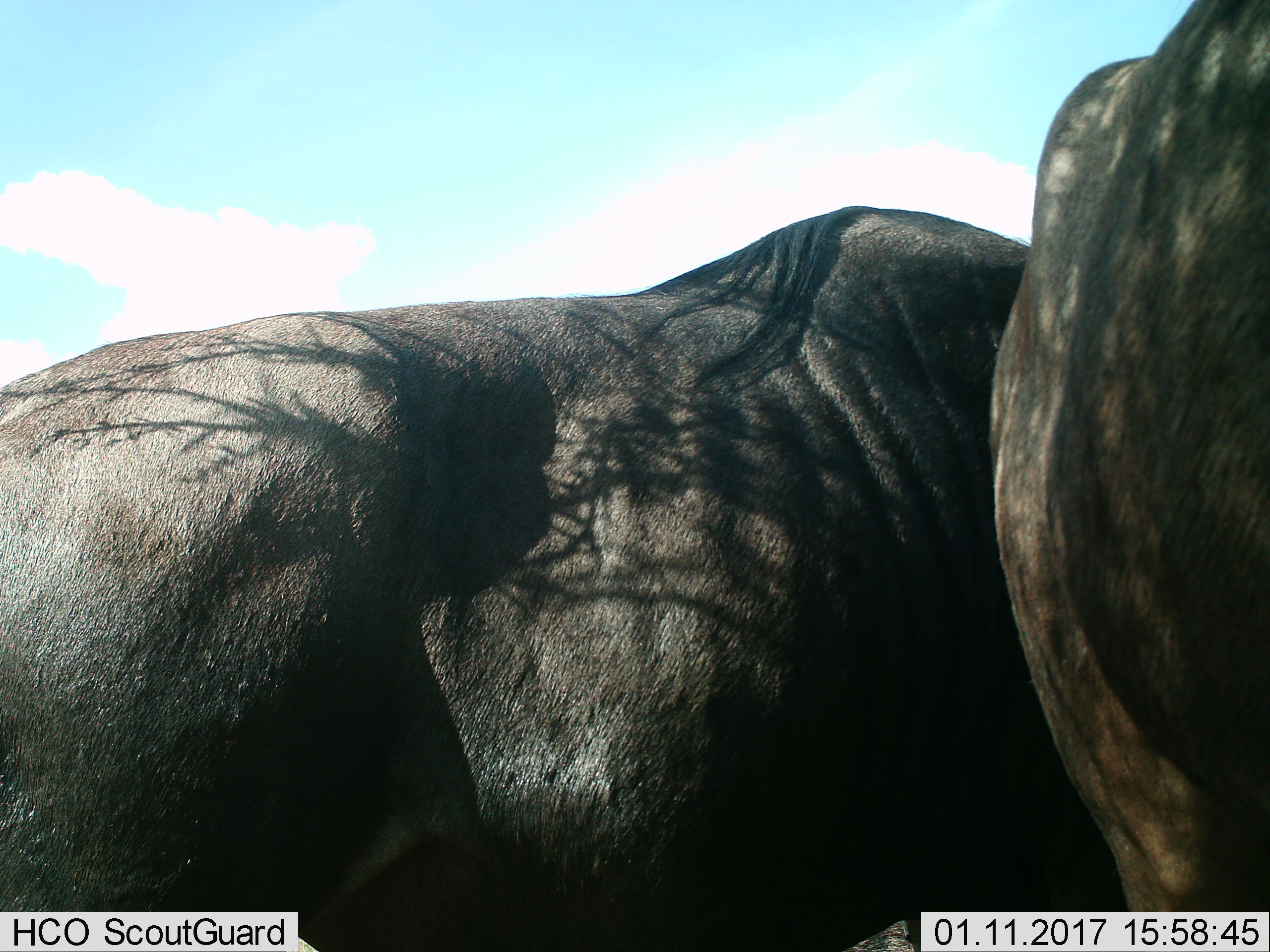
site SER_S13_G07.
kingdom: Animalia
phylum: Chordata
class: Mammalia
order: Artiodactyla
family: Bovidae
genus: Connochaetes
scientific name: Connochaetes taurinus taurinus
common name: blue wildebeest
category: wildebeestblue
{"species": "wildebeestblue (blue wildebeest) (Connochaetes taurinus taurinus)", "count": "2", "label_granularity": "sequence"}